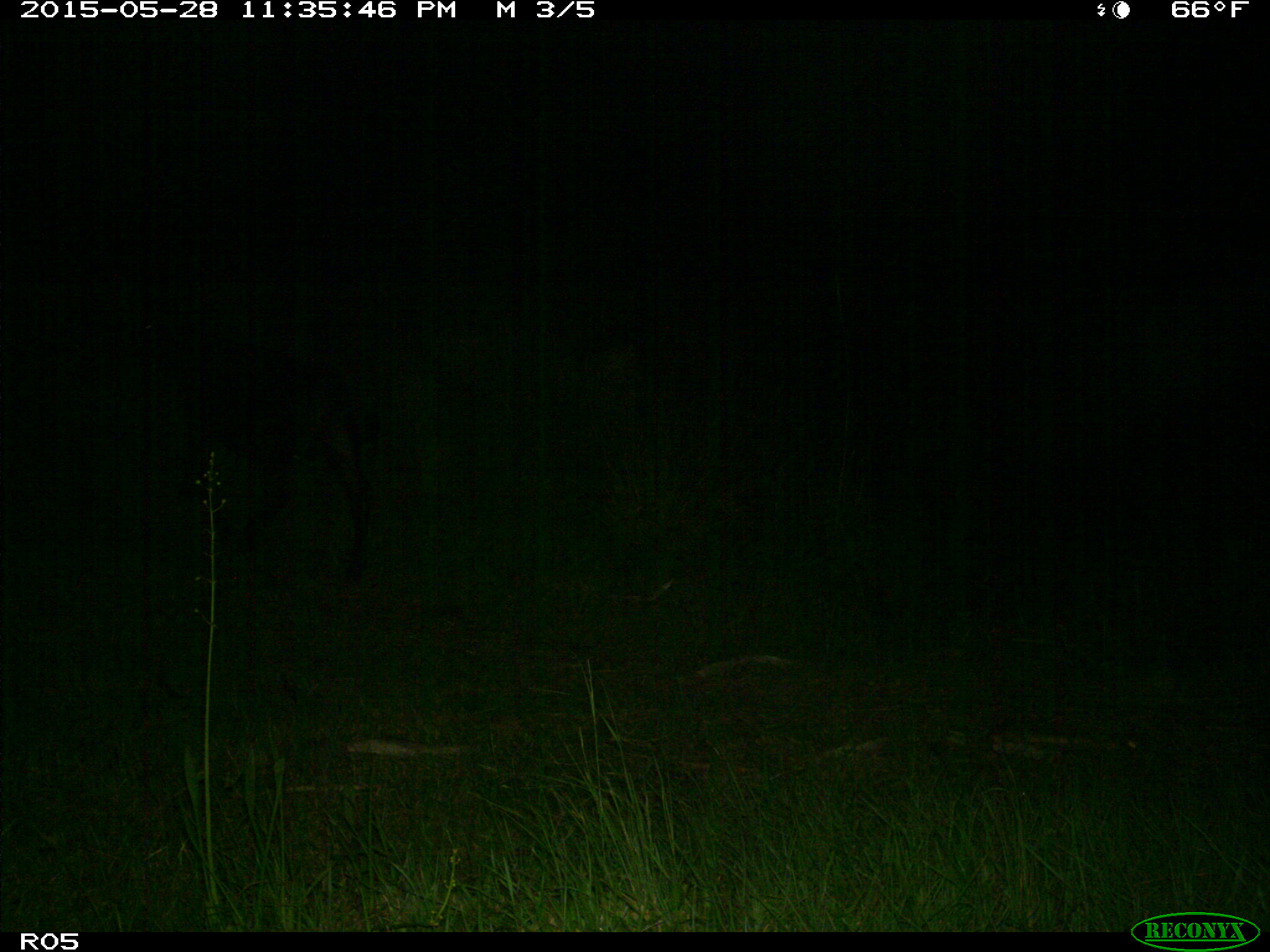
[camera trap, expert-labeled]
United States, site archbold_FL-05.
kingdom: Animalia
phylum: Chordata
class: Mammalia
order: Artiodactyla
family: Bovidae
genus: Bos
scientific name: Bos taurus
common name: domestic cow